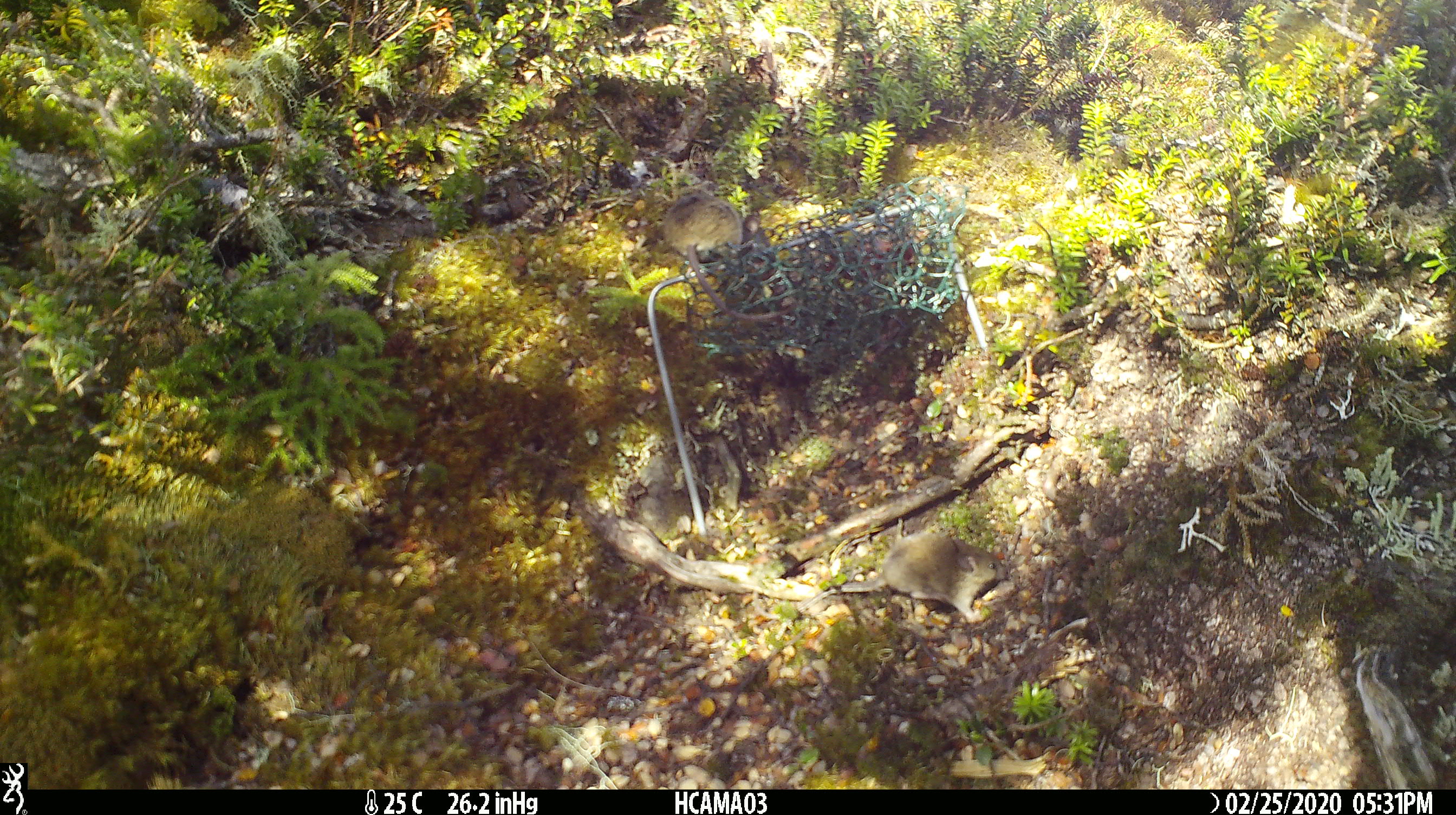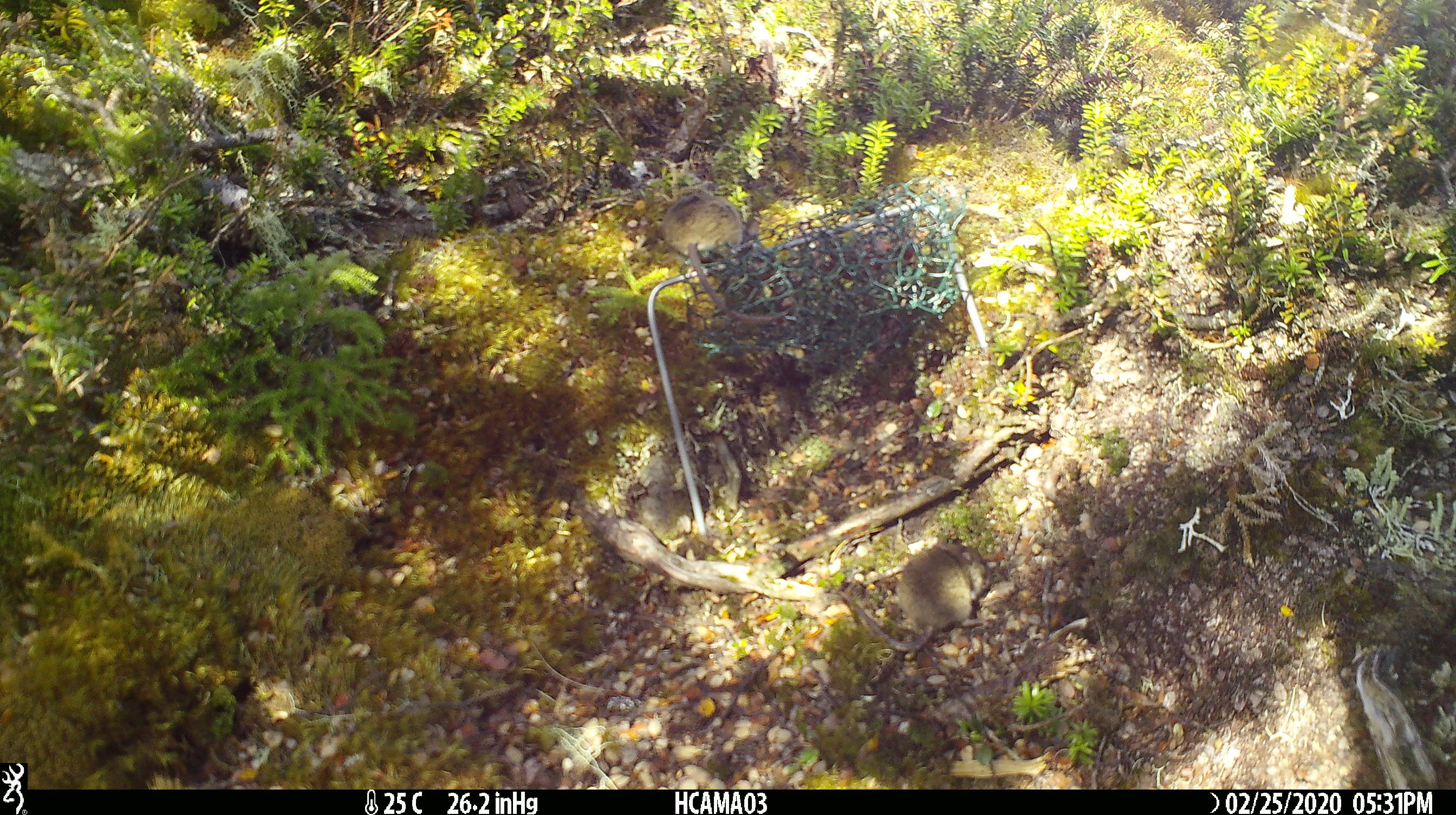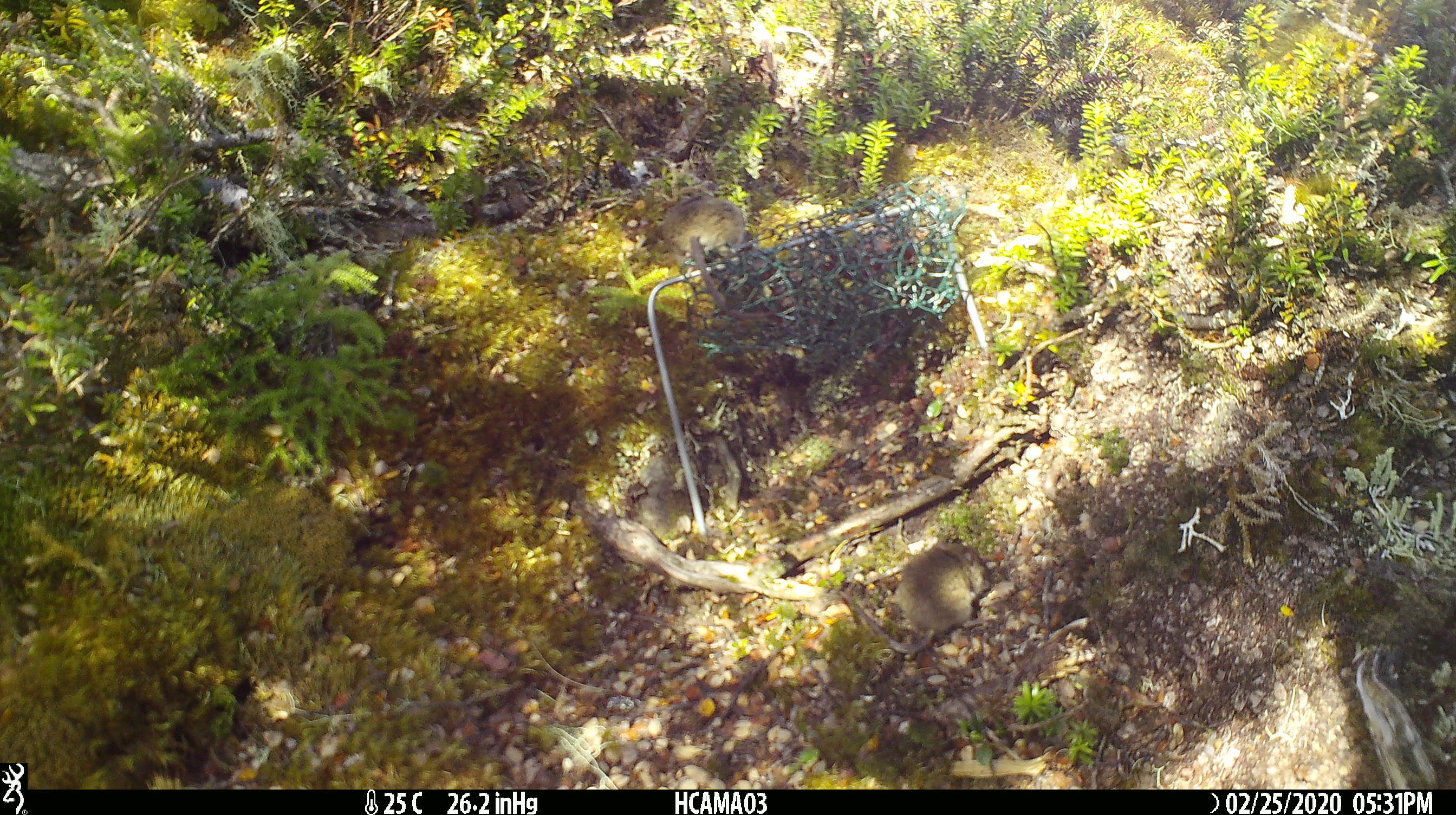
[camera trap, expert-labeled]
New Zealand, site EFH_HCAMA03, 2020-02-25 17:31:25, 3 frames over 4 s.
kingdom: Animalia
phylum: Chordata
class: Mammalia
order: Rodentia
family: Muridae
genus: Mus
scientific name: Mus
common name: mouse